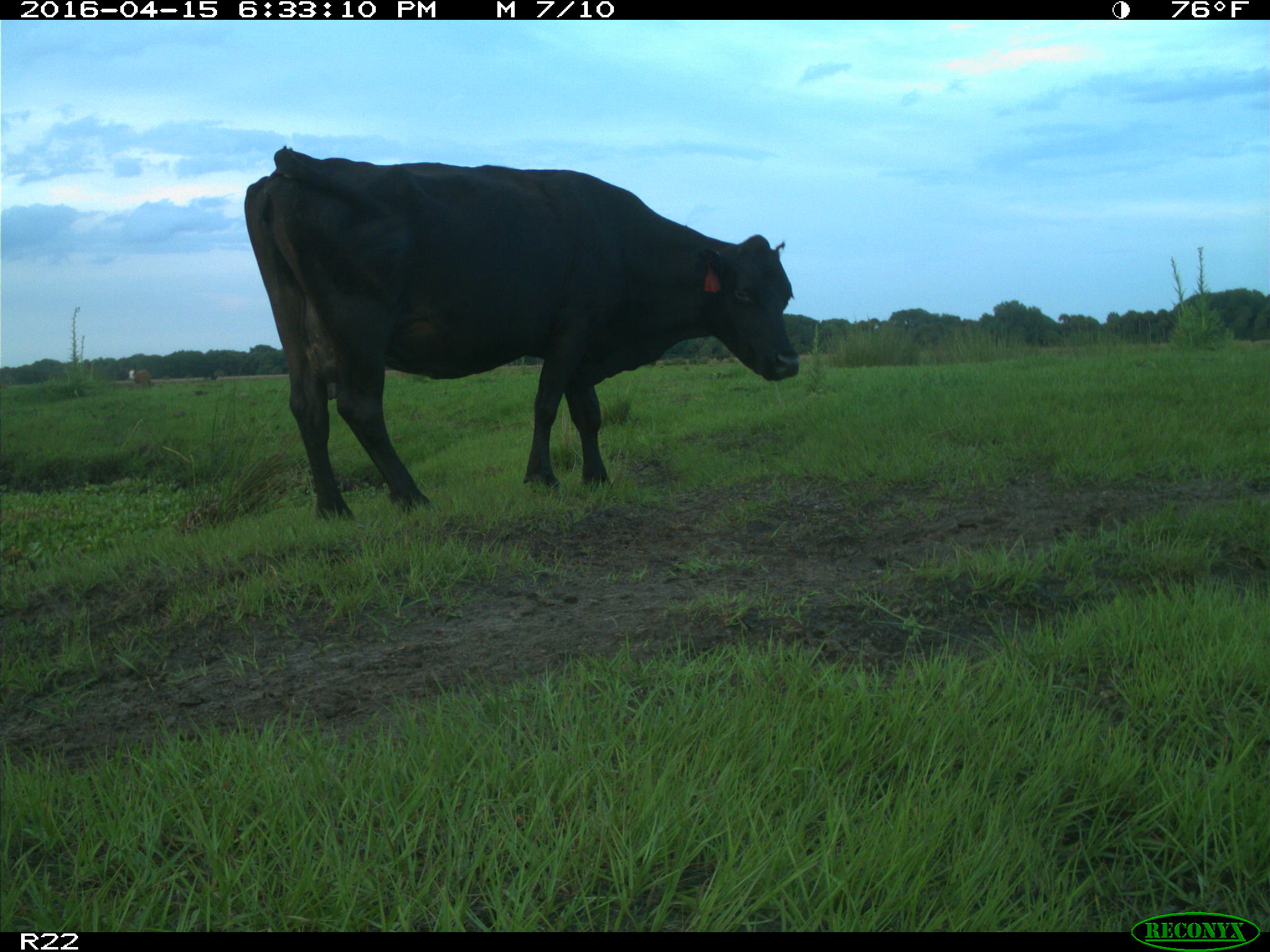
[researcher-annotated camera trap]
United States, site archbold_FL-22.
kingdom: Animalia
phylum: Chordata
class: Mammalia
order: Artiodactyla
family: Bovidae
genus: Bos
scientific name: Bos taurus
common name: domestic cow